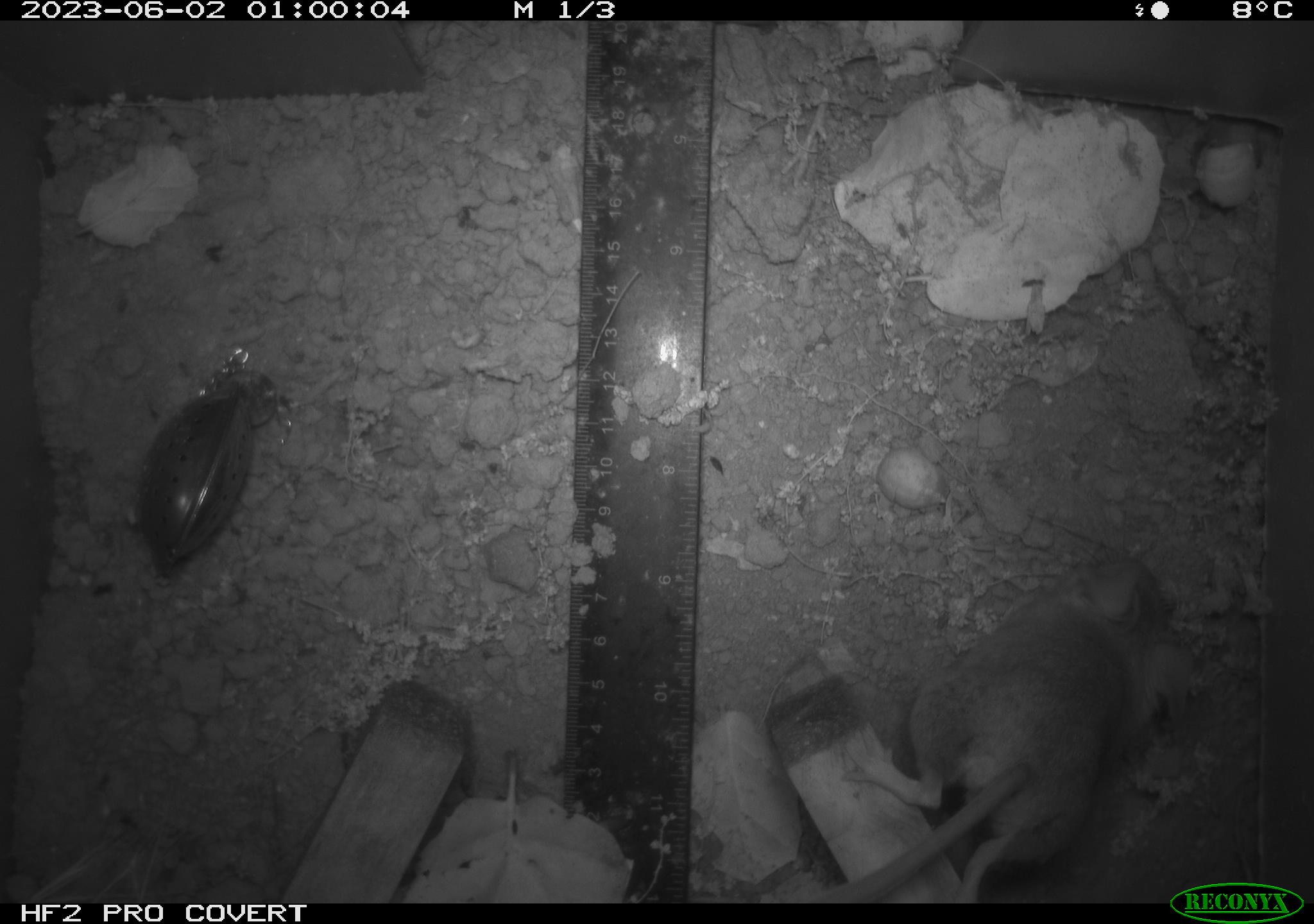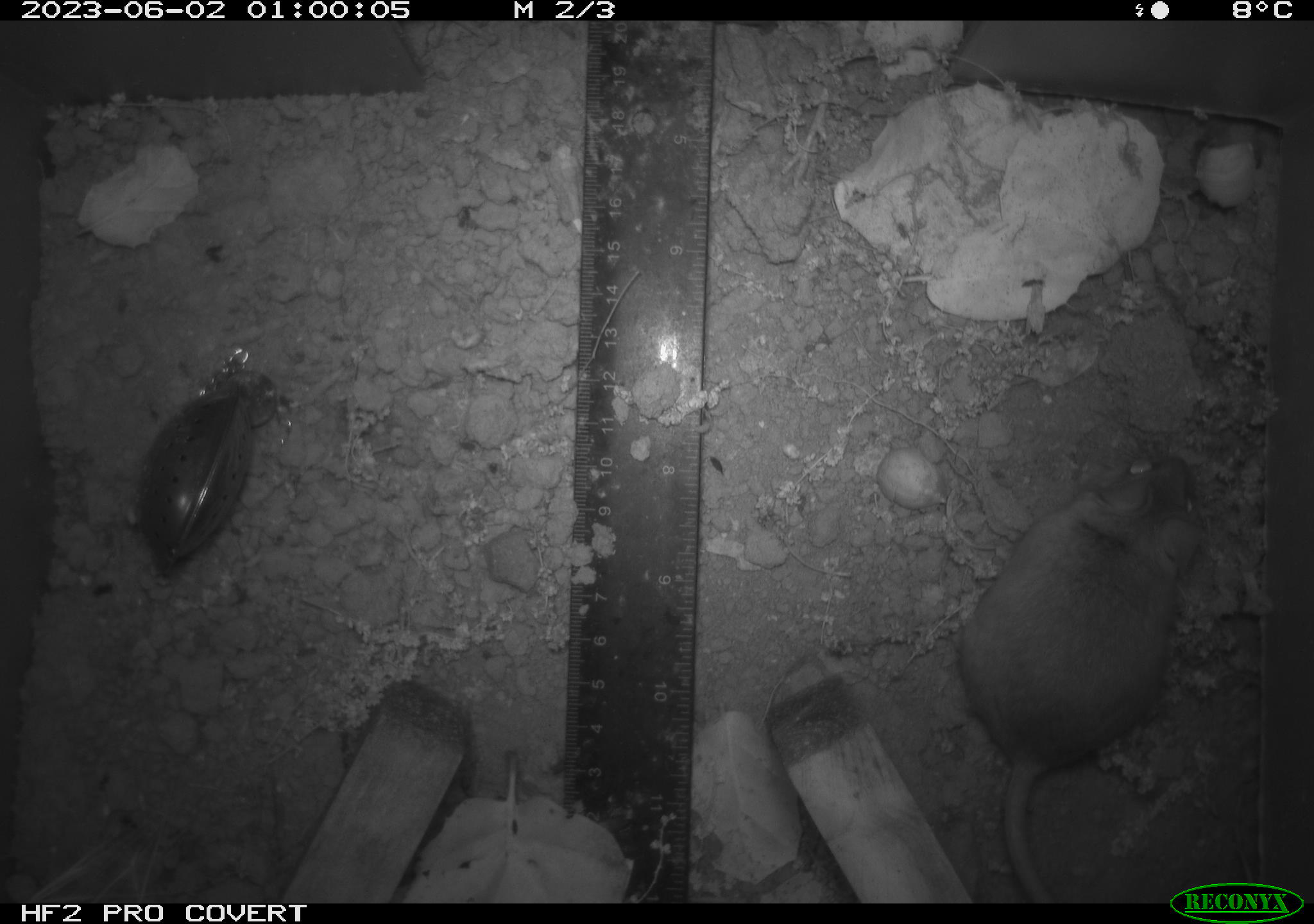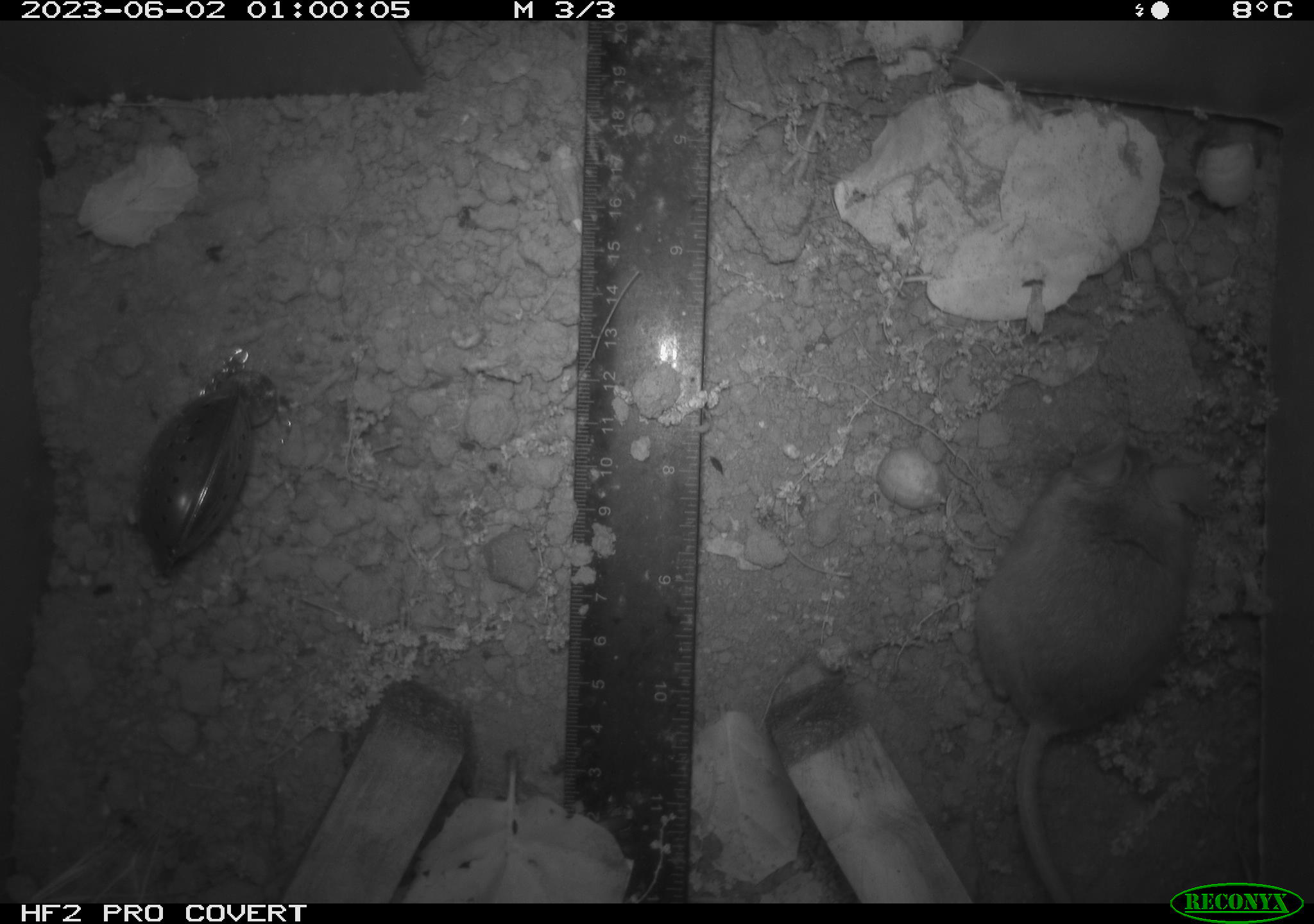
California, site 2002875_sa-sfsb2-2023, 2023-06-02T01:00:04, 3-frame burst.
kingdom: Animalia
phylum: Chordata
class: Mammalia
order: Rodentia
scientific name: Rodentia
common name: mouse species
Mouse species (Rodentia).